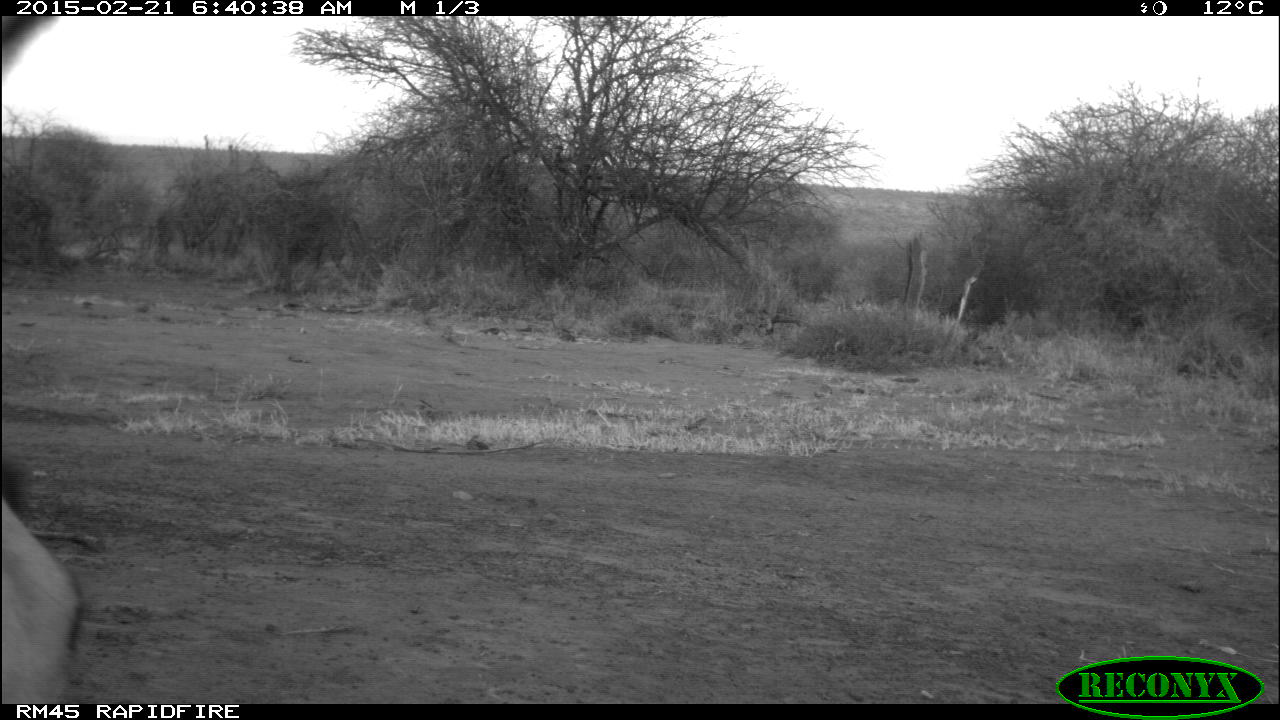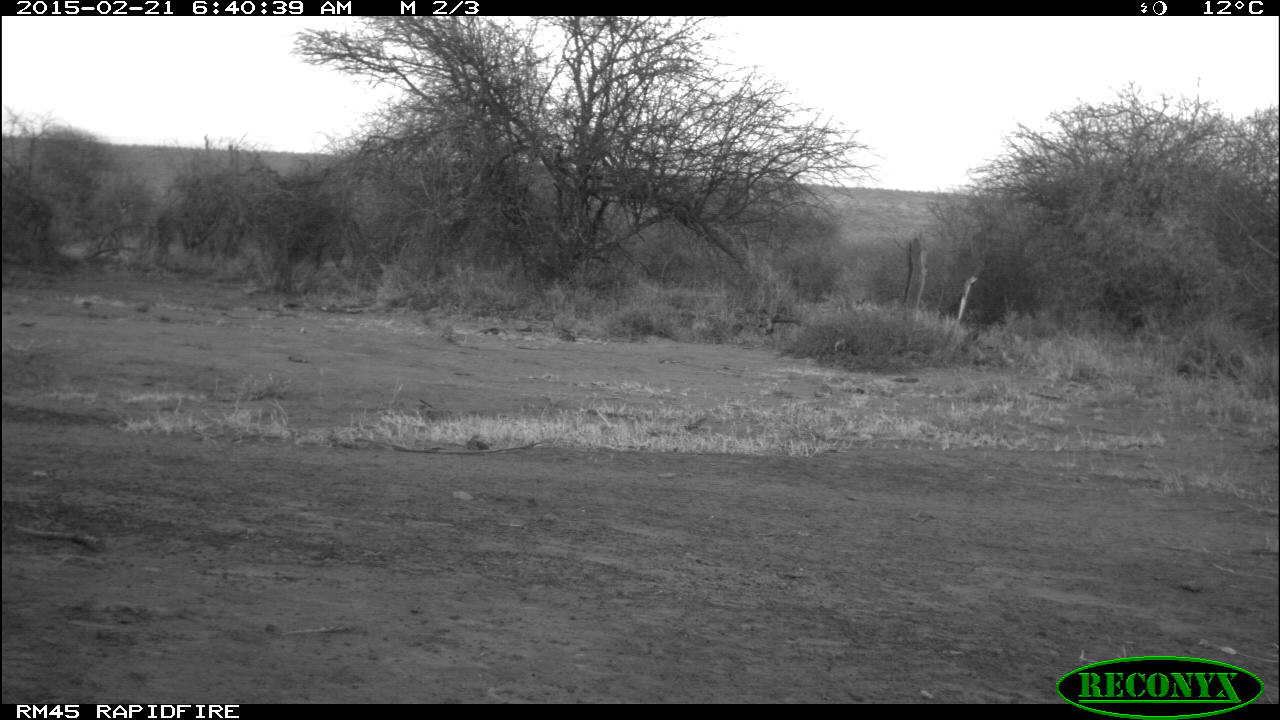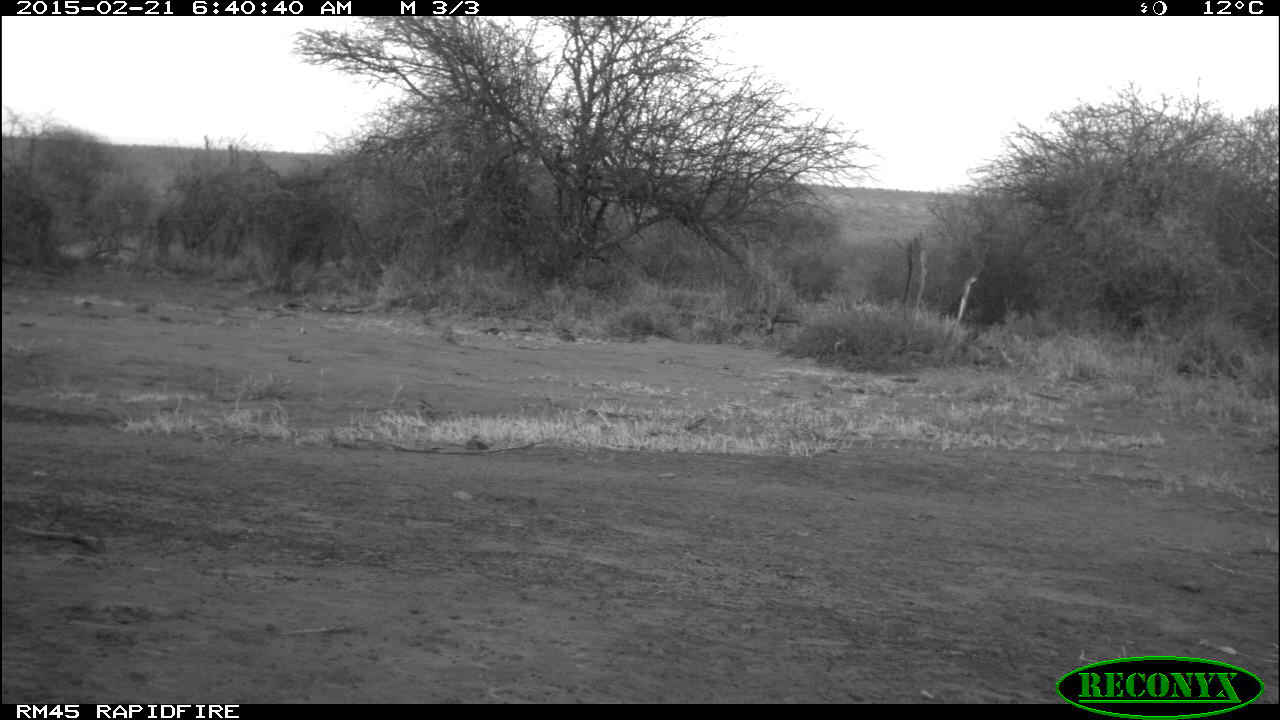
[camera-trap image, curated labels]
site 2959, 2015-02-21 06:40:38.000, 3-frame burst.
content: unidentified animal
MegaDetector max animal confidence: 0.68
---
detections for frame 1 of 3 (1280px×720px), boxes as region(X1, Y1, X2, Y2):
unidentifiable: region(1, 459, 75, 704)